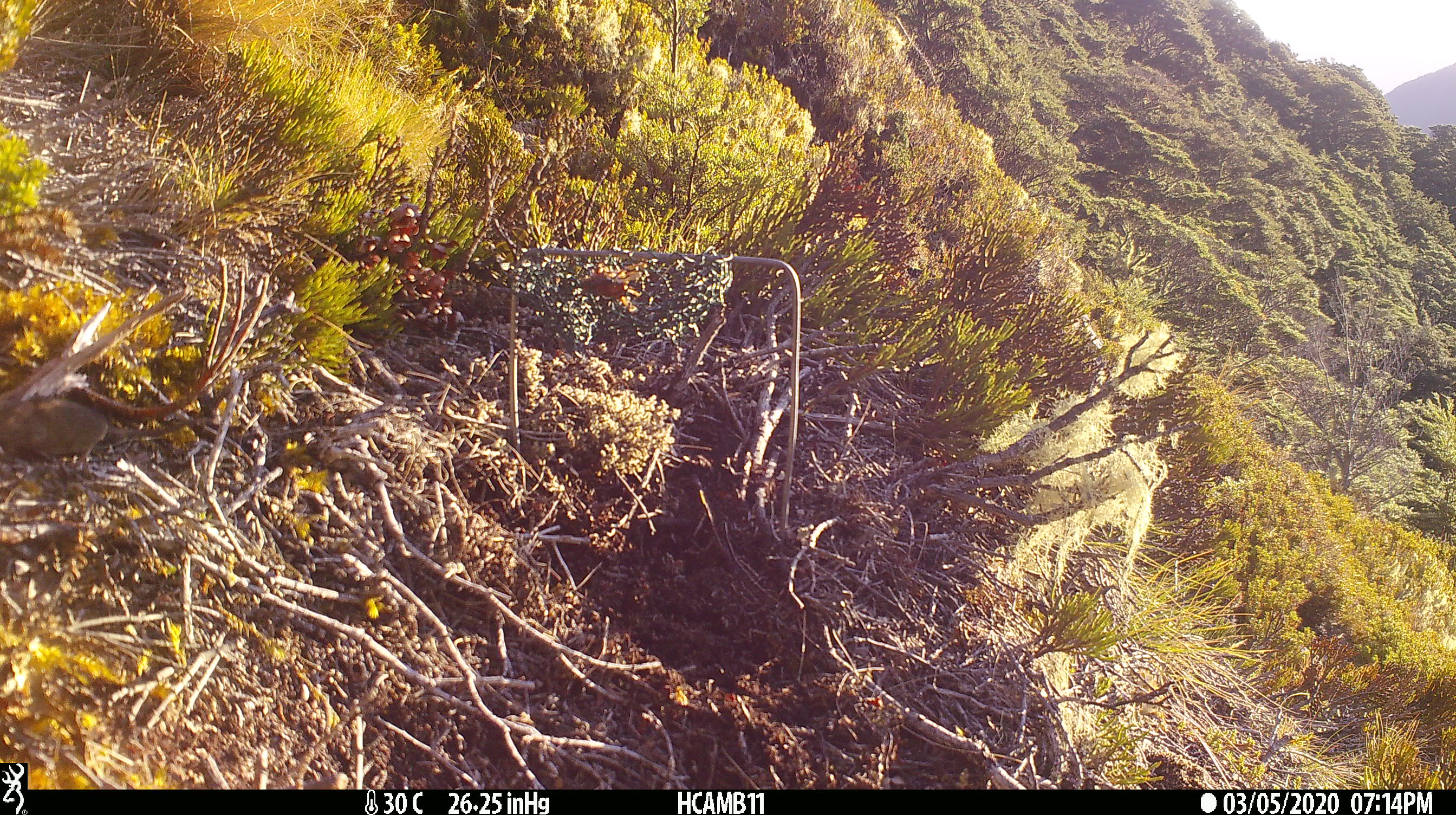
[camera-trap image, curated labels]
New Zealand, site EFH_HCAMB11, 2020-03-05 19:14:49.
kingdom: Animalia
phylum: Chordata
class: Mammalia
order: Rodentia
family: Muridae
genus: Mus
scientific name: Mus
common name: mouse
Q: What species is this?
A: Mouse (Mus).